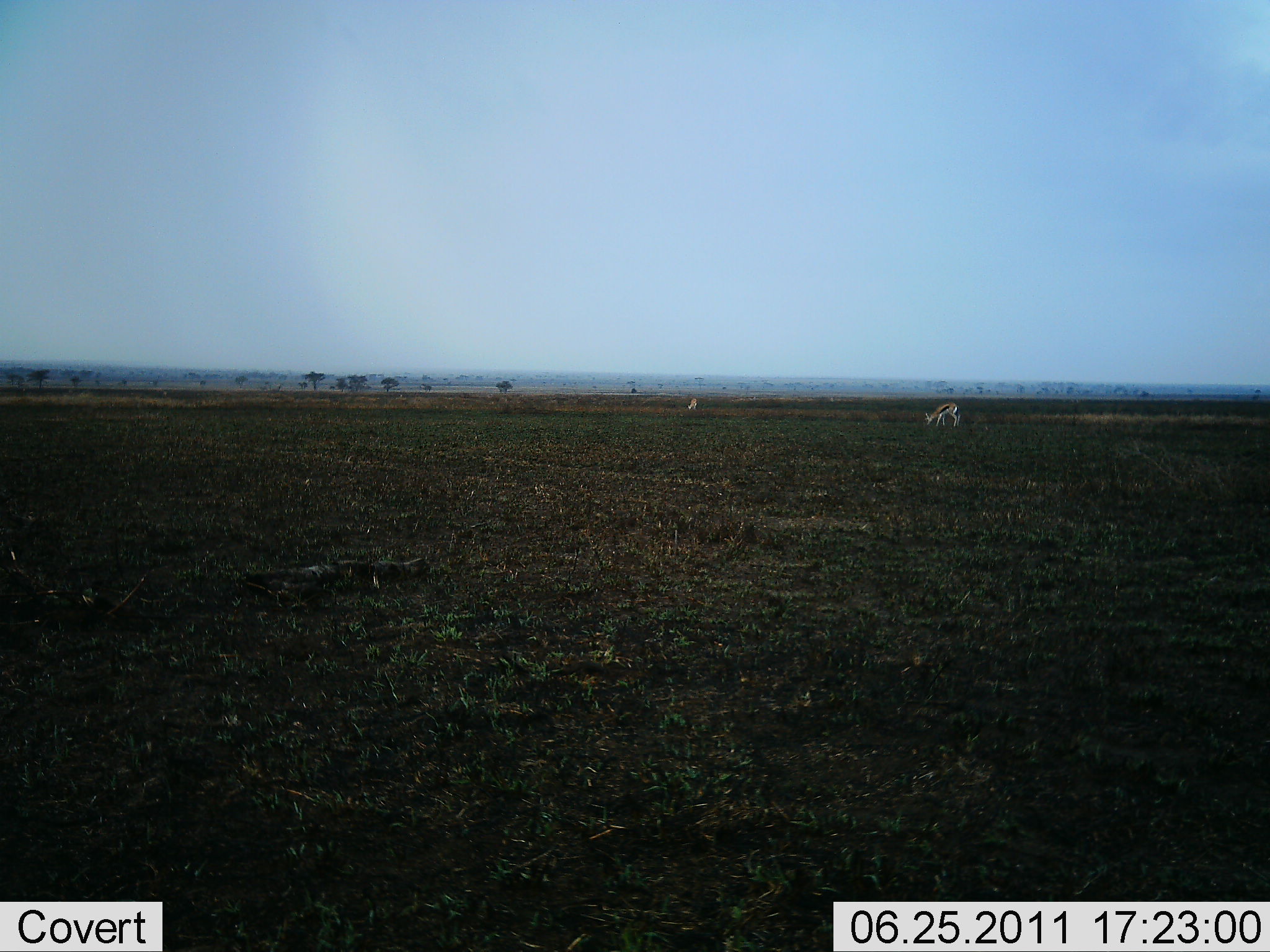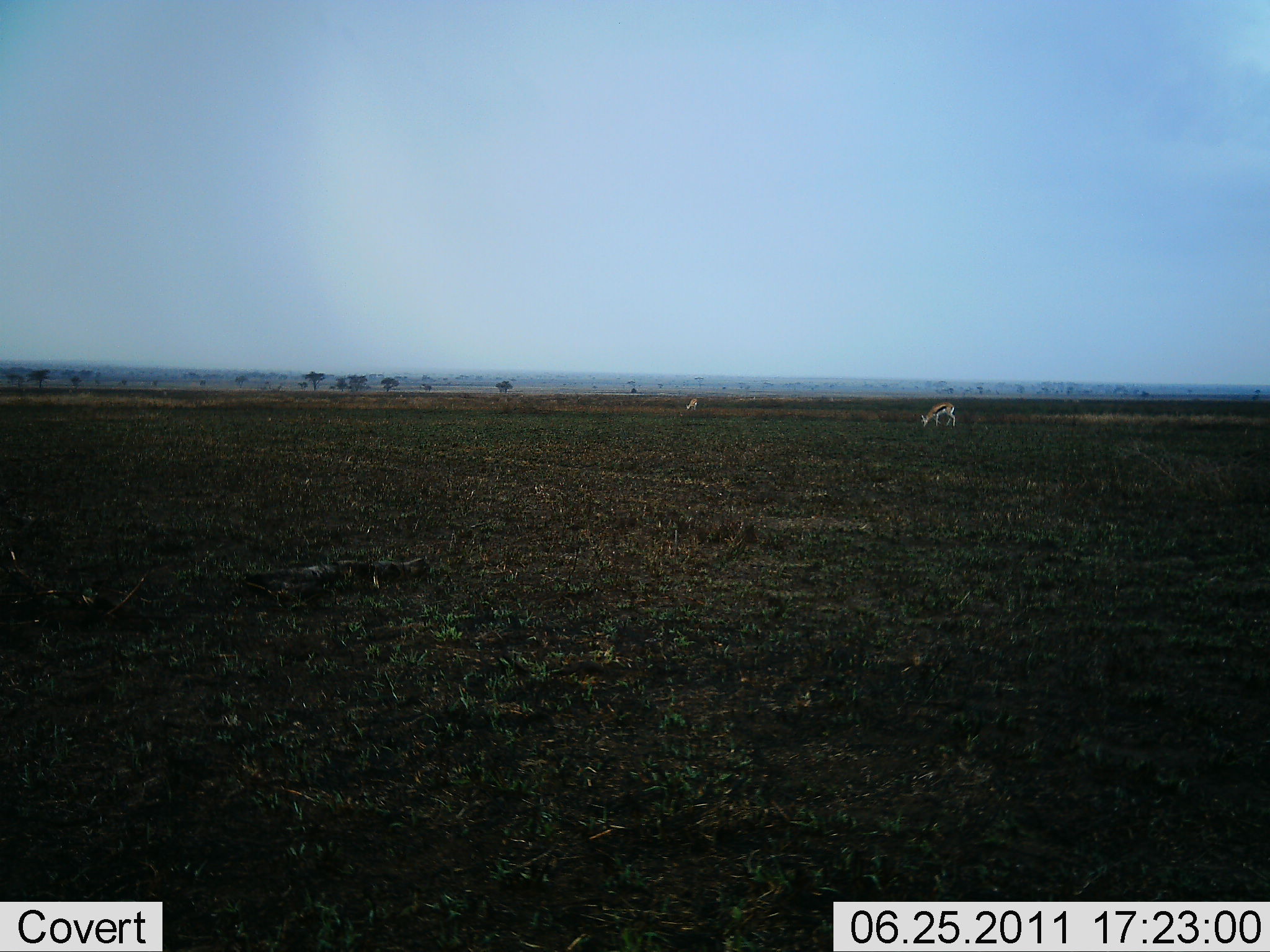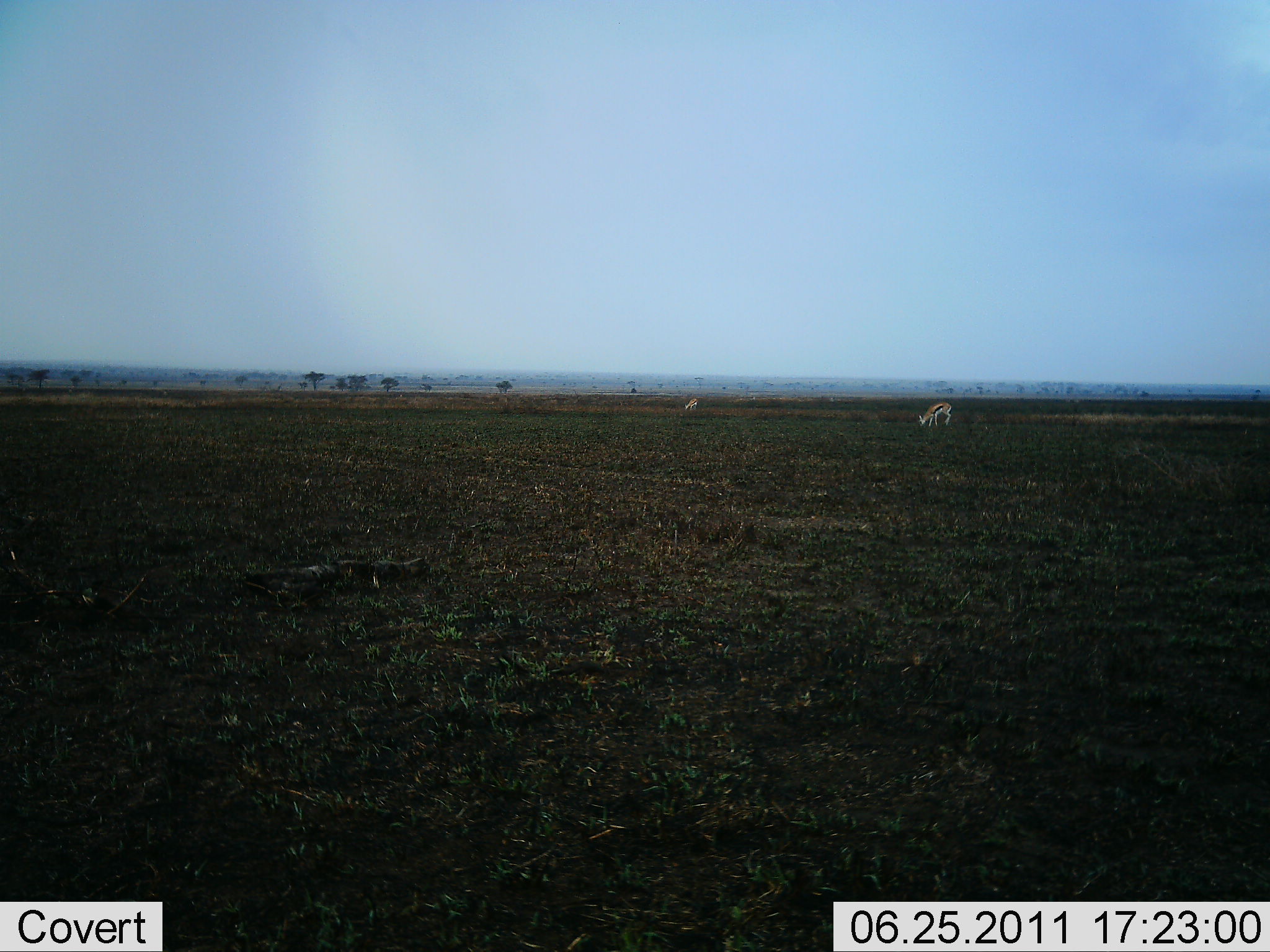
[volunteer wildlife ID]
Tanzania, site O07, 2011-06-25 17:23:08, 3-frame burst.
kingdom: Animalia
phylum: Chordata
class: Mammalia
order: Artiodactyla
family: Bovidae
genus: Eudorcas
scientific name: Eudorcas thomsonii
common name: thomson's gazelle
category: gazellethomsons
Gazellethomsons (thomson's gazelle) (Eudorcas thomsonii), count 2. Behavior (volunteer vote fractions): standing 33%, resting 0%, moving 0%, interacting 0%. Young present (vote fraction): 0%. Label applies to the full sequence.